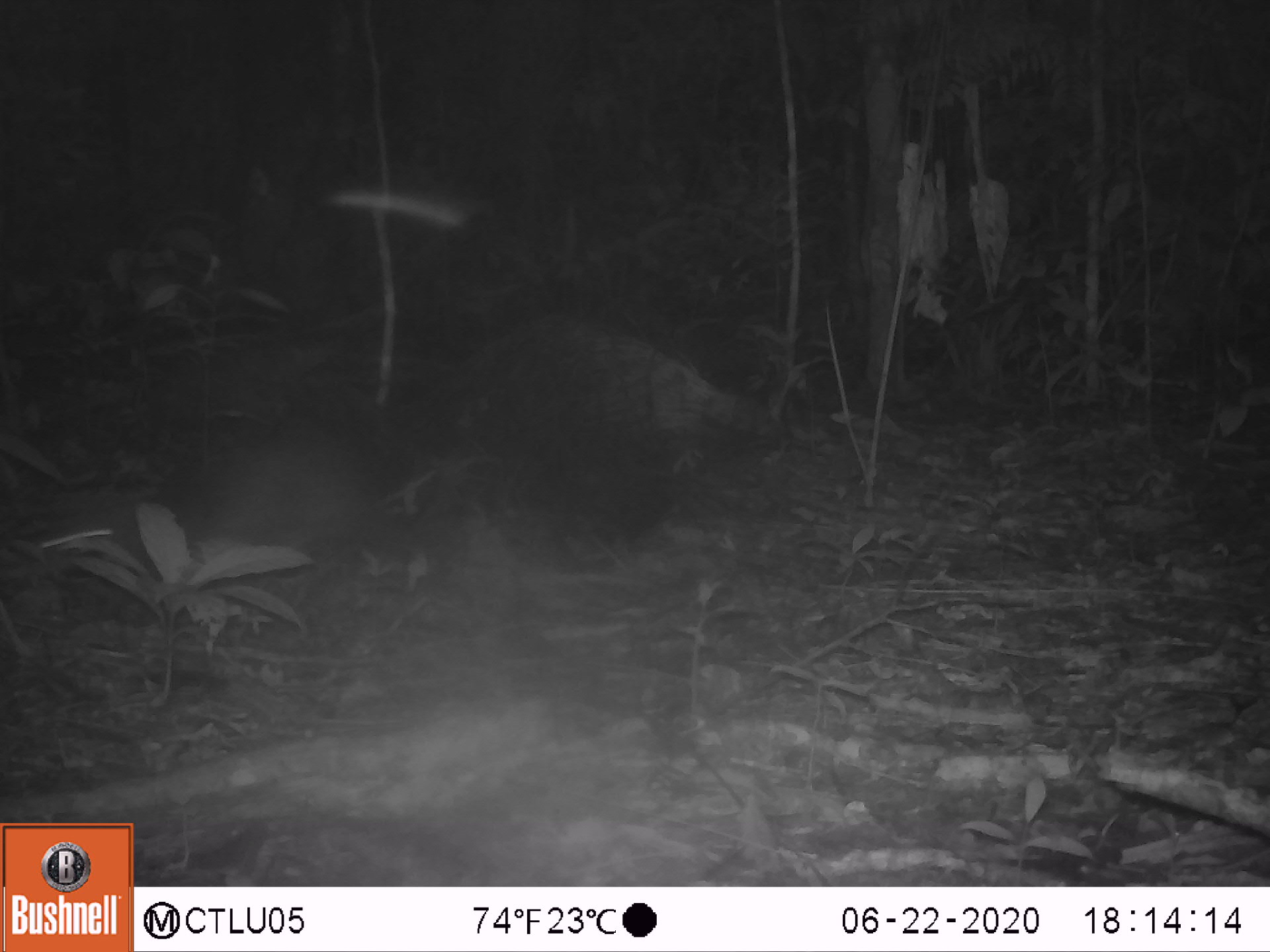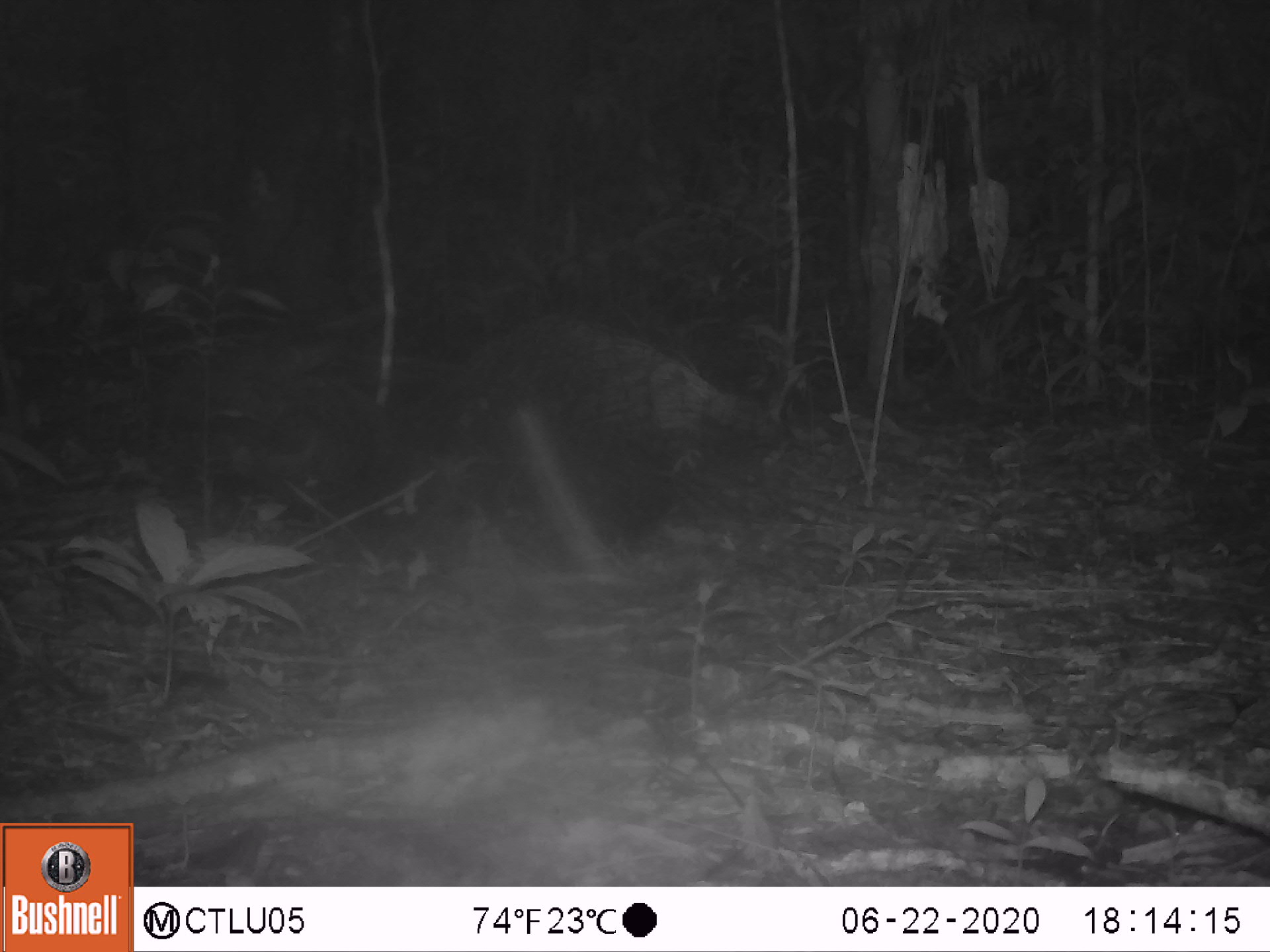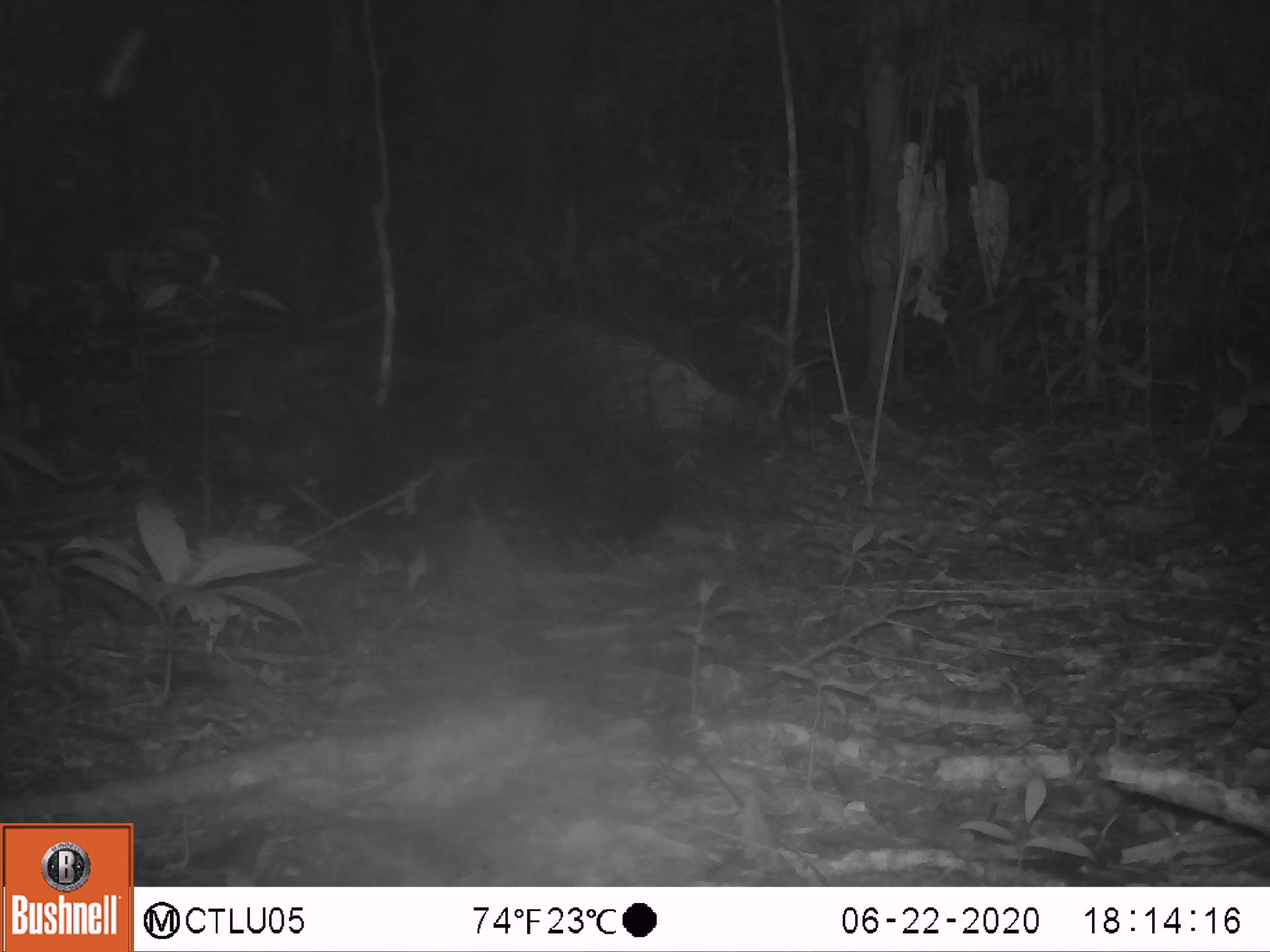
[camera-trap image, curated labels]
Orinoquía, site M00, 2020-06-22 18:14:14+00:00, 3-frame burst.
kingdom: Animalia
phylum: Chordata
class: Mammalia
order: Rodentia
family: Dasyproctidae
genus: Dasyprocta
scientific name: Dasyprocta fuliginosa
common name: black agouti